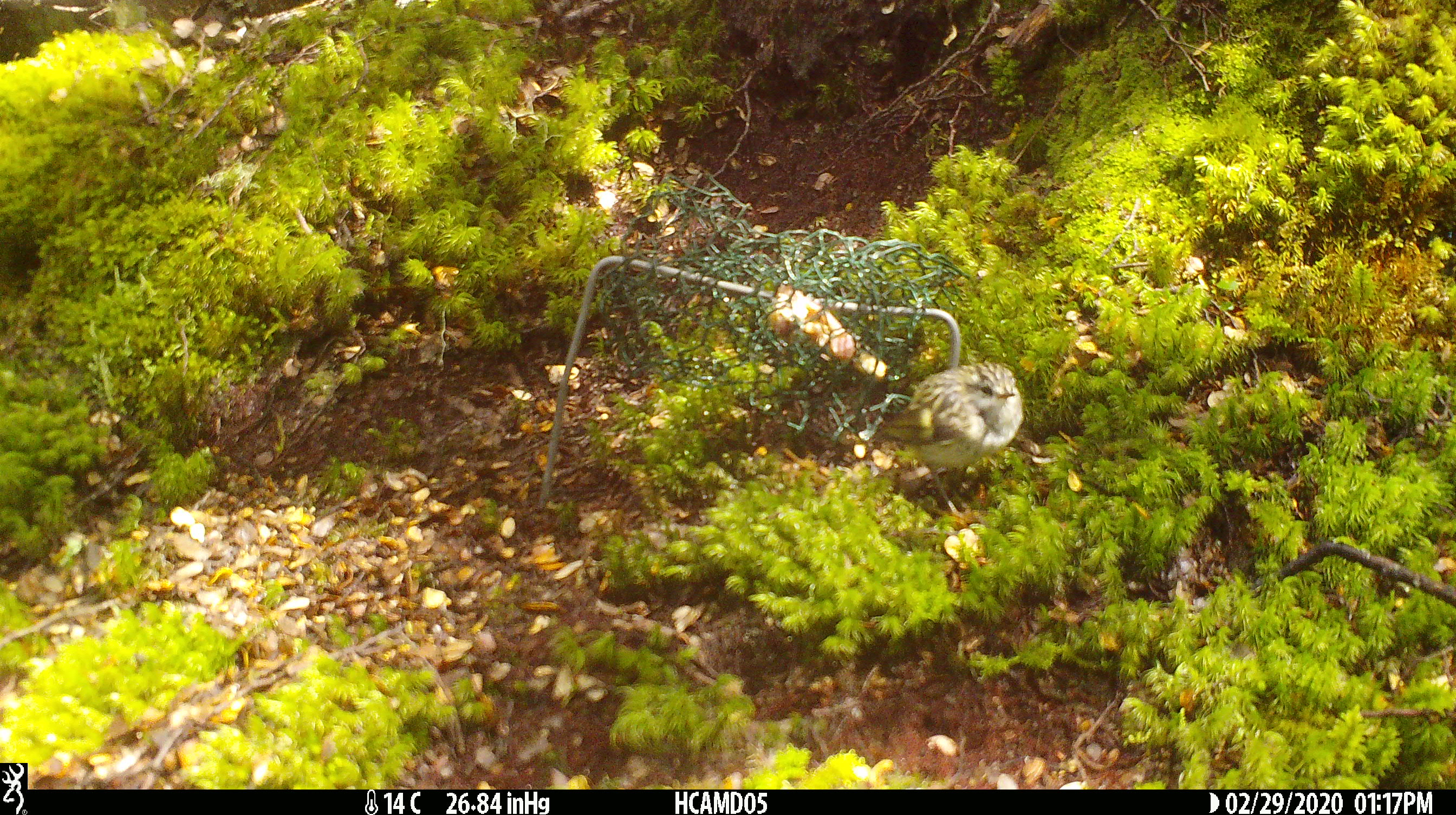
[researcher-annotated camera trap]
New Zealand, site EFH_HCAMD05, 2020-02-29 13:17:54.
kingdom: Animalia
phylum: Chordata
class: Aves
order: Passeriformes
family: Acanthisittidae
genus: Acanthisitta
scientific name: Acanthisitta chloris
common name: rifleman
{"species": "rifleman (Acanthisitta chloris)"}